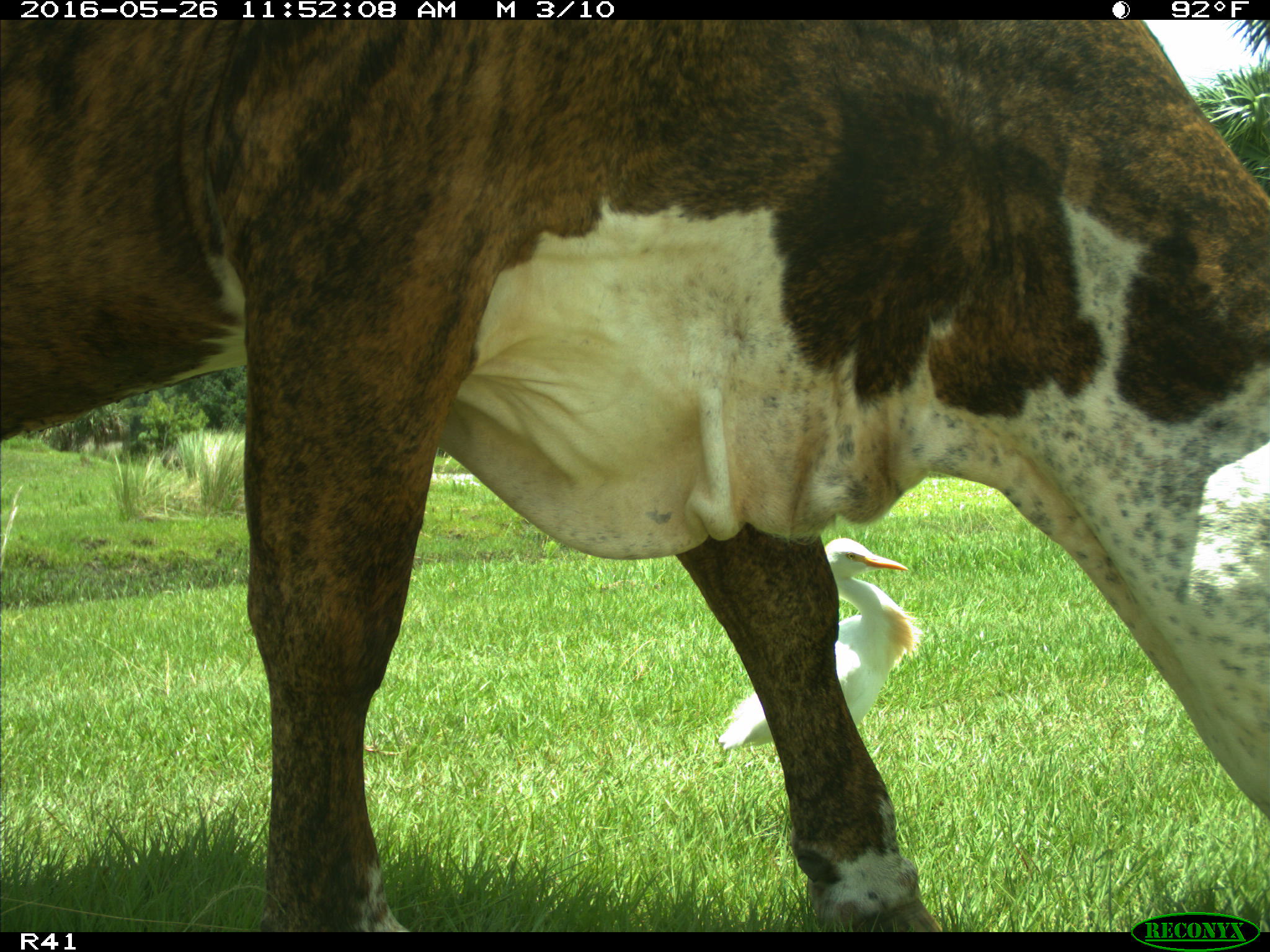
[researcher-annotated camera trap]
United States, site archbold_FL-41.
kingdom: Animalia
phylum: Chordata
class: Mammalia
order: Artiodactyla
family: Bovidae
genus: Bos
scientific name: Bos taurus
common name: domestic cow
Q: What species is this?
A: Bos taurus (domestic cow).